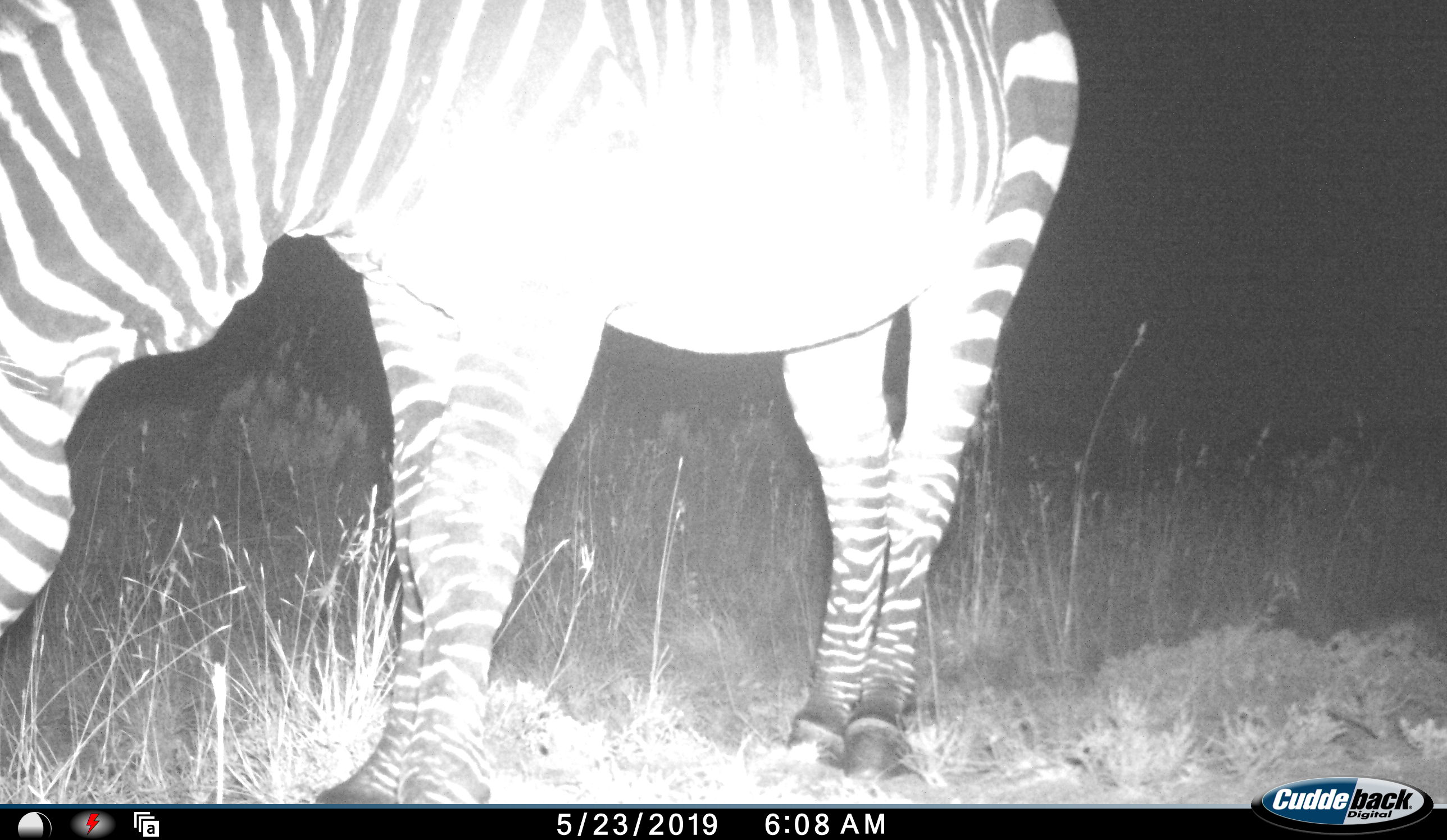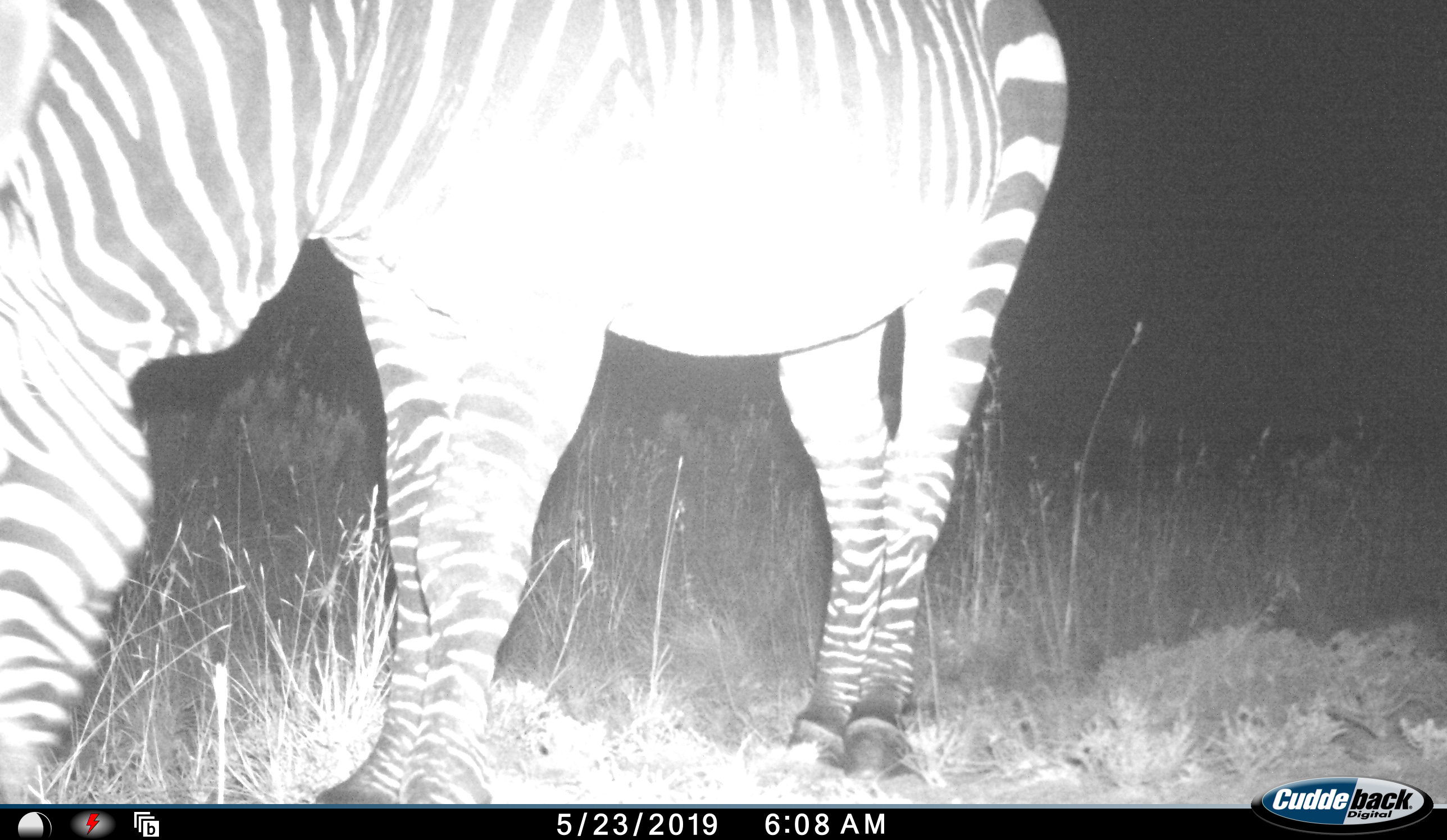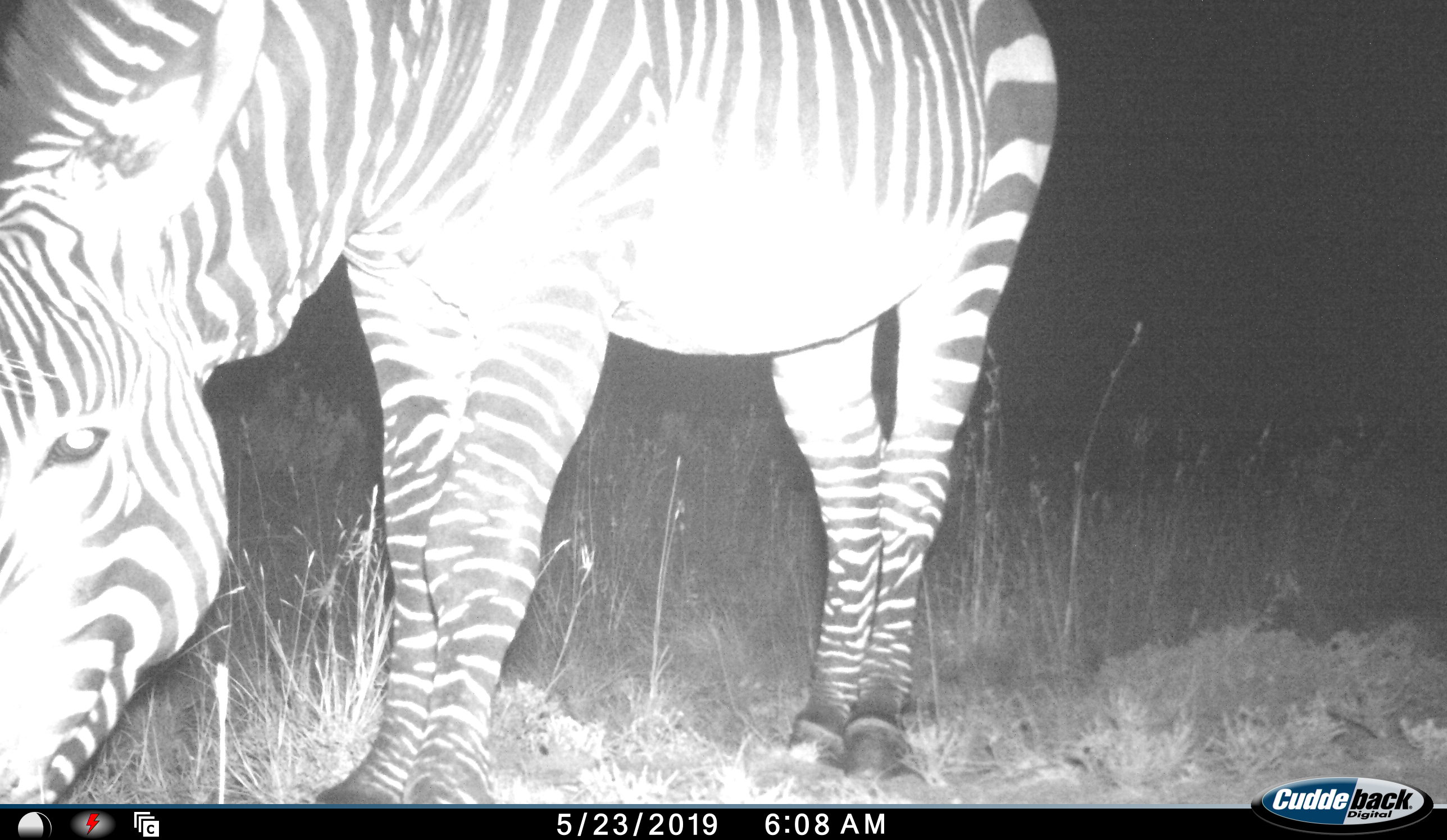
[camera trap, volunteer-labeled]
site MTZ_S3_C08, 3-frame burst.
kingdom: Animalia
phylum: Chordata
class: Mammalia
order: Perissodactyla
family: Equidae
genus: Equus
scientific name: Equus zebra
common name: mountain zebra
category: zebramountain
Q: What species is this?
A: Zebramountain (mountain zebra) (Equus zebra).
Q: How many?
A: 1.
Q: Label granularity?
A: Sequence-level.